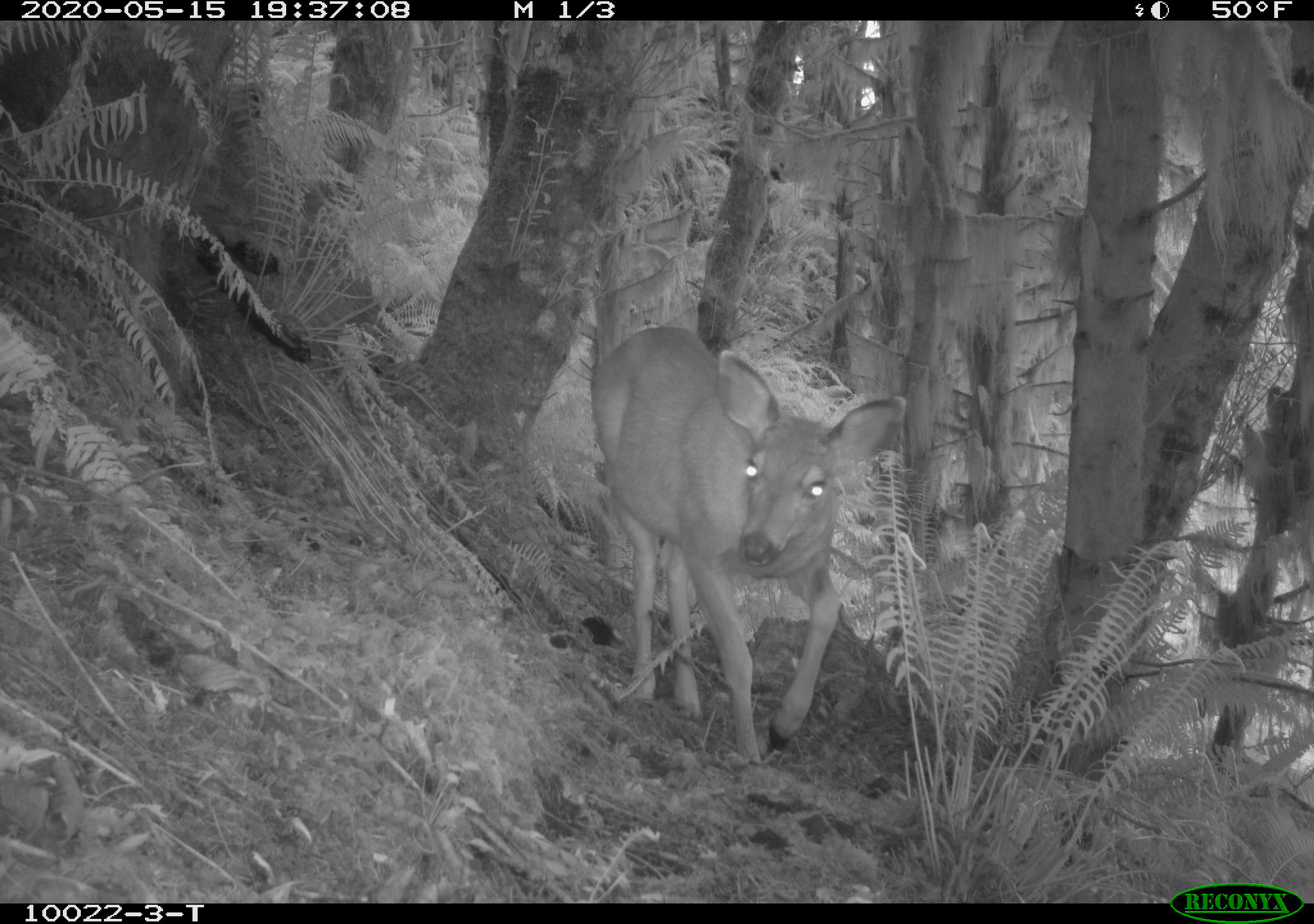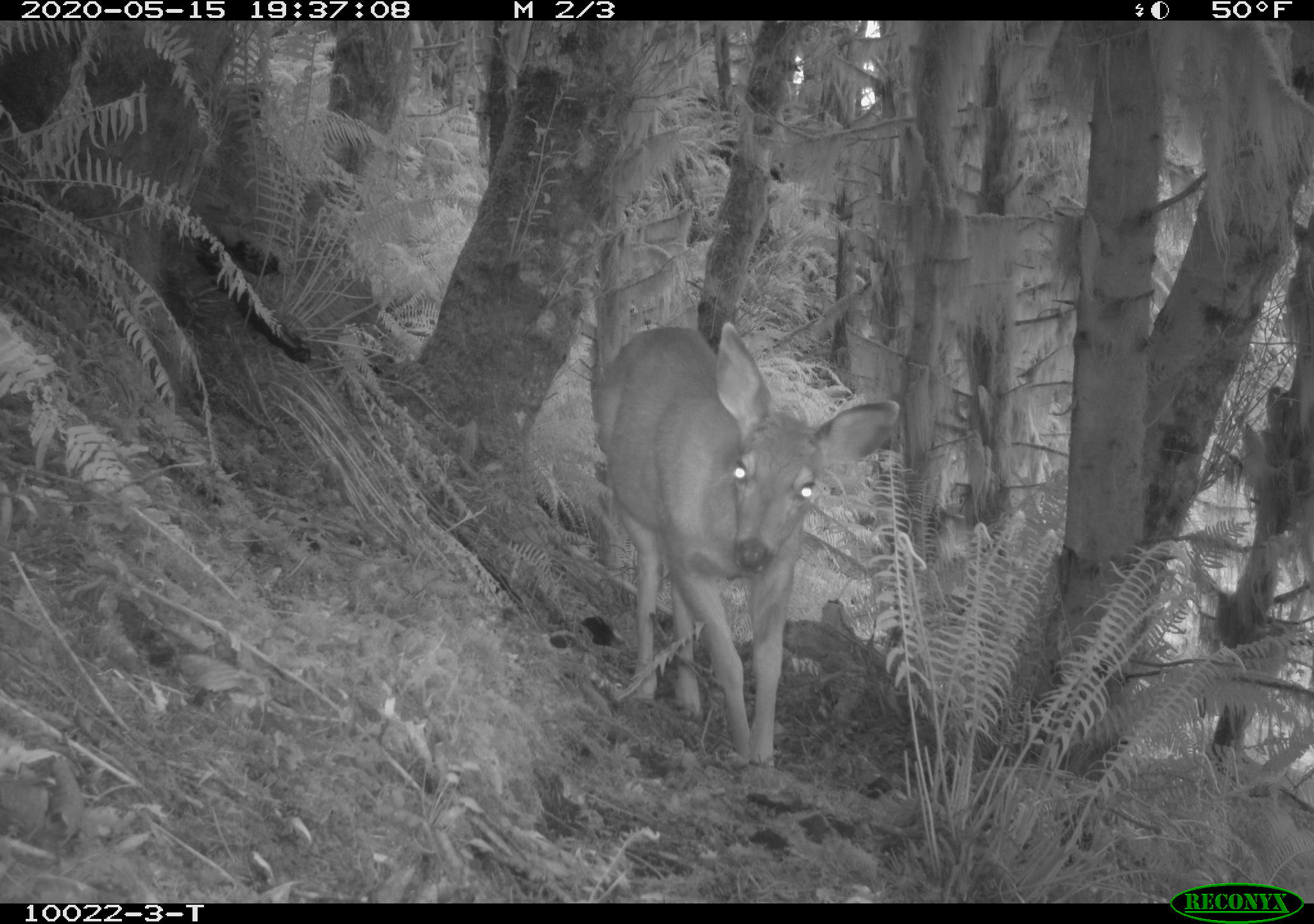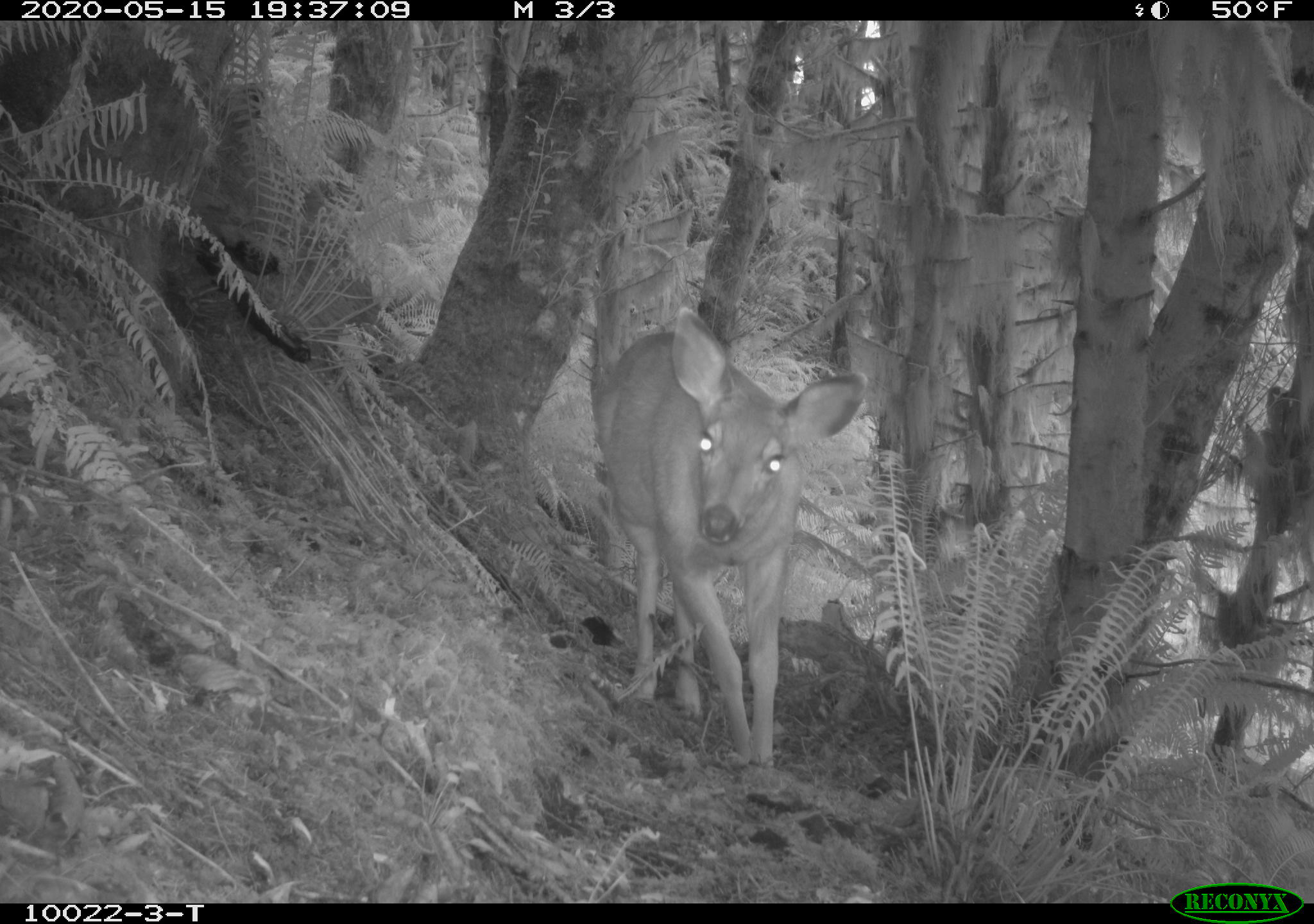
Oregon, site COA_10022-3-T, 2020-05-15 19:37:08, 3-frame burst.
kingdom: Animalia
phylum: Chordata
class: Mammalia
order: Artiodactyla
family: Cervidae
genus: Odocoileus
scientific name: Odocoileus hemionus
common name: black-tailed deer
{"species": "black-tailed deer (Odocoileus hemionus)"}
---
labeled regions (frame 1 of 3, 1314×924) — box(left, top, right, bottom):
black-tailed deer: box(580, 319, 911, 760)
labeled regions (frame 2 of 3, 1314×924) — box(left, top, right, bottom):
black-tailed deer: box(584, 306, 911, 775)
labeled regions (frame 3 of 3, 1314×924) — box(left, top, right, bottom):
black-tailed deer: box(599, 291, 866, 783)